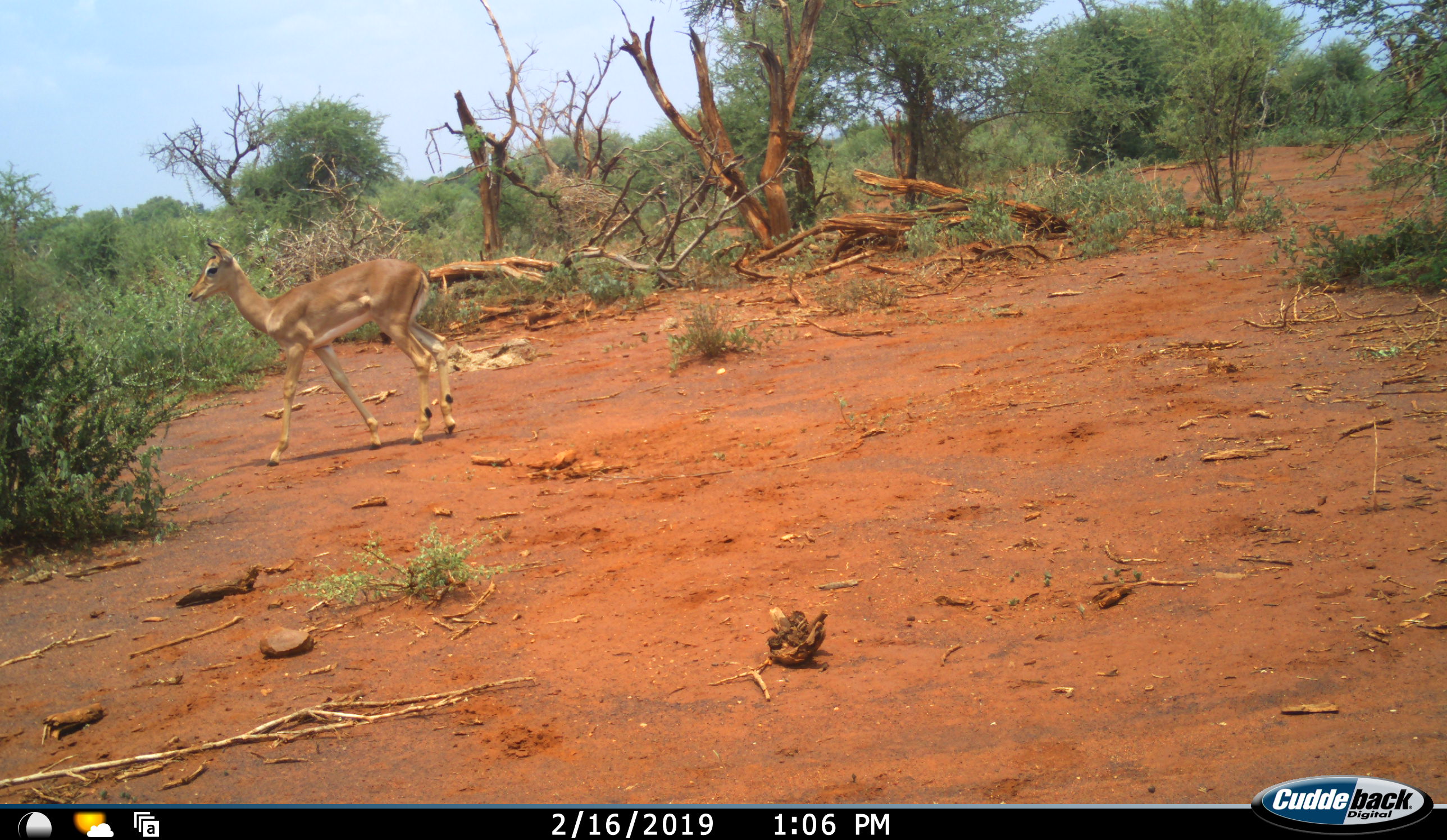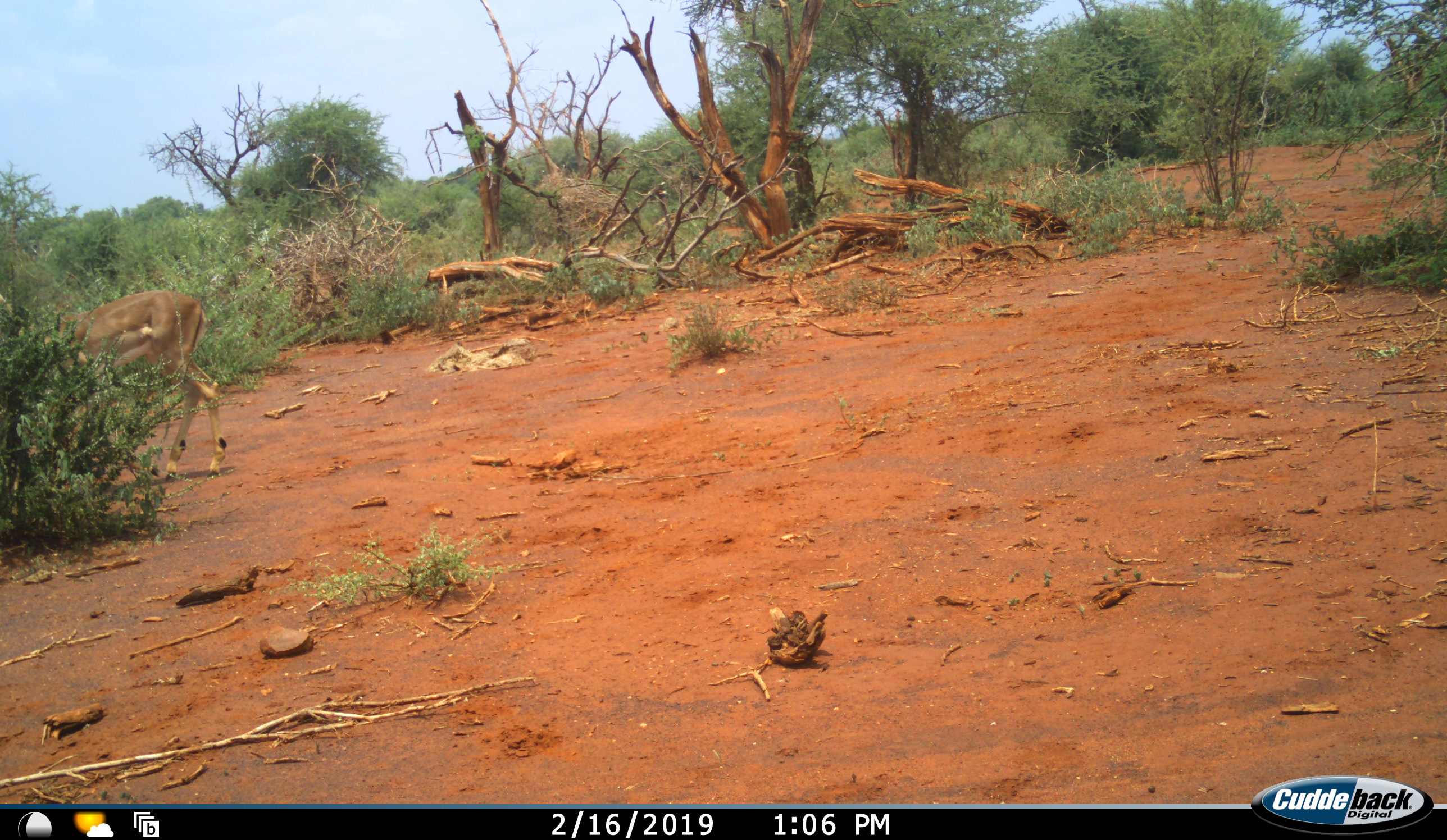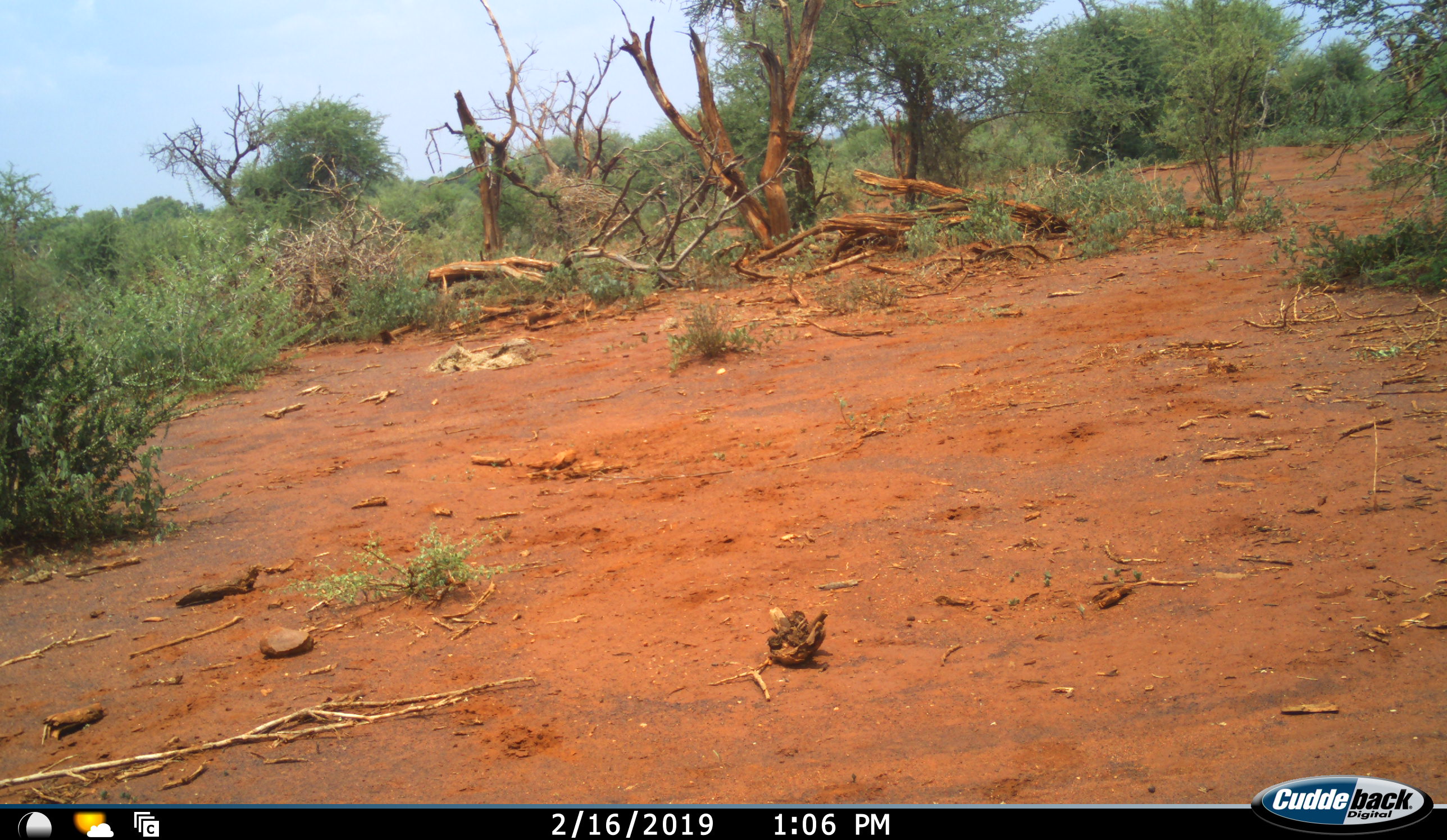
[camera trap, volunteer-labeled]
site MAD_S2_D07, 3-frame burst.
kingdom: Animalia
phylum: Chordata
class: Mammalia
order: Artiodactyla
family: Bovidae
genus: Aepyceros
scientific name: Aepyceros melampus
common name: impala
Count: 1.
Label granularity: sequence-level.